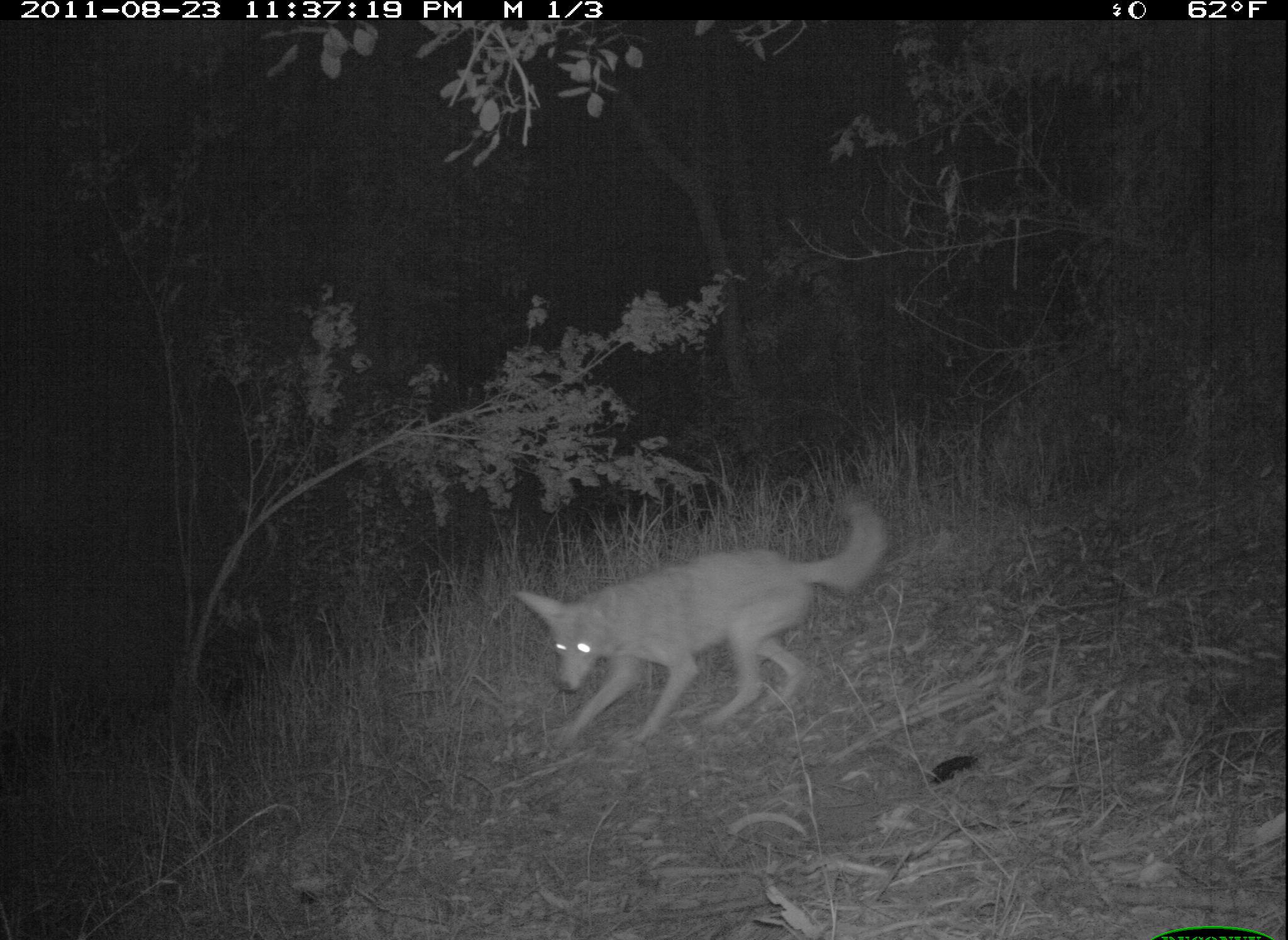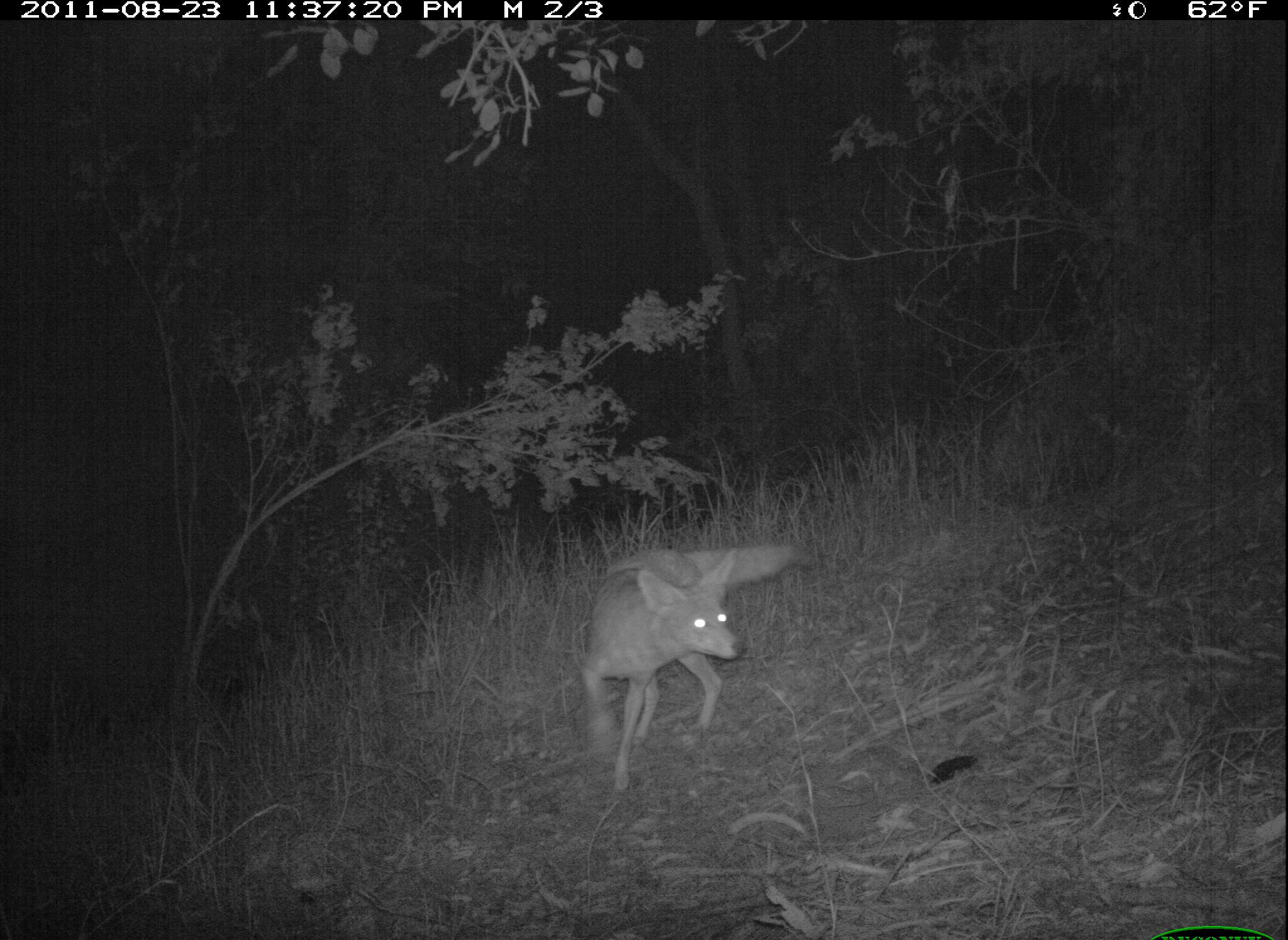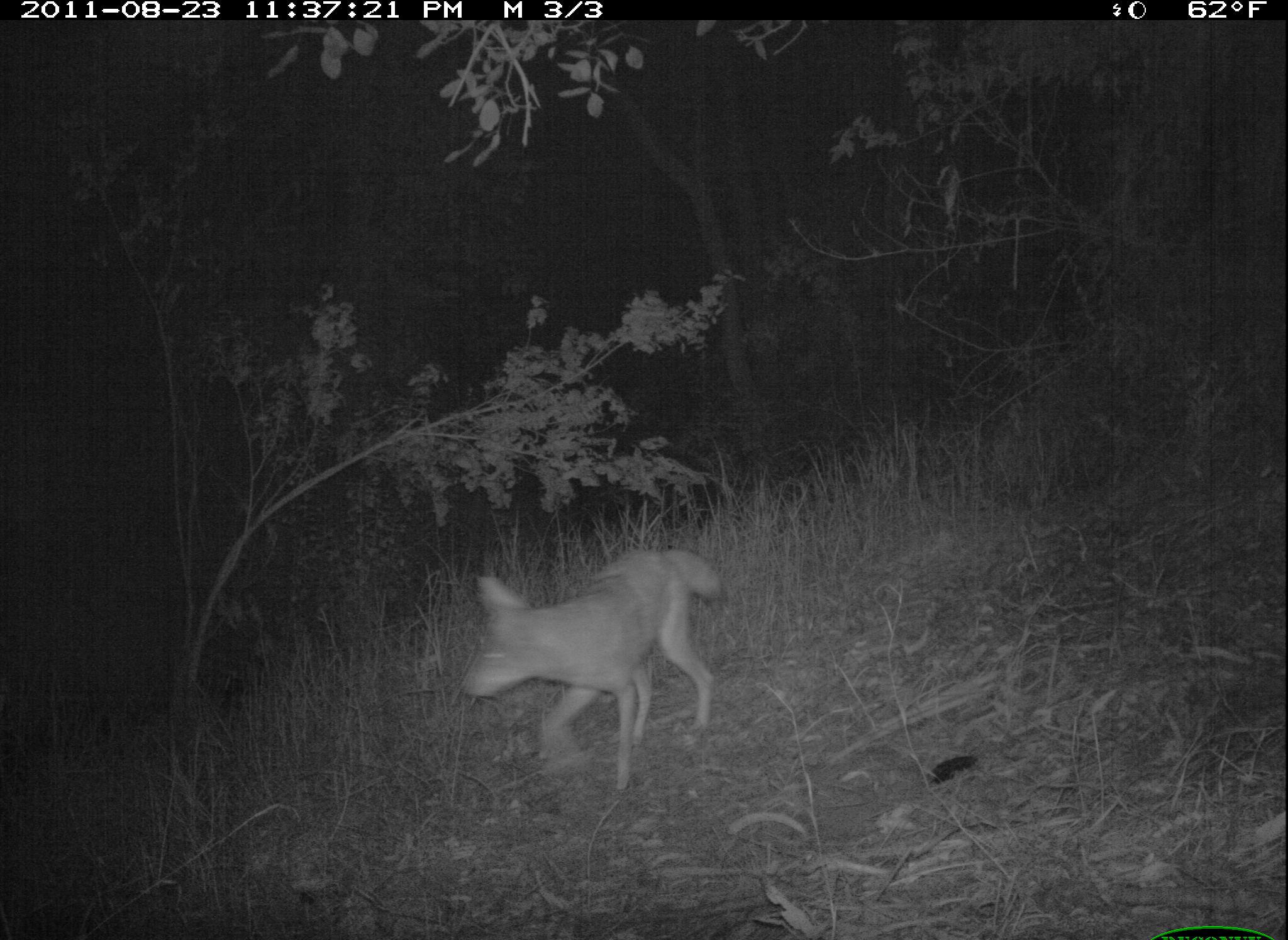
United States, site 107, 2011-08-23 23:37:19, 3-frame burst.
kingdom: Animalia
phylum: Chordata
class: Mammalia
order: Carnivora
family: Canidae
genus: Canis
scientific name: Canis latrans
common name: coyote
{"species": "coyote (Canis latrans)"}